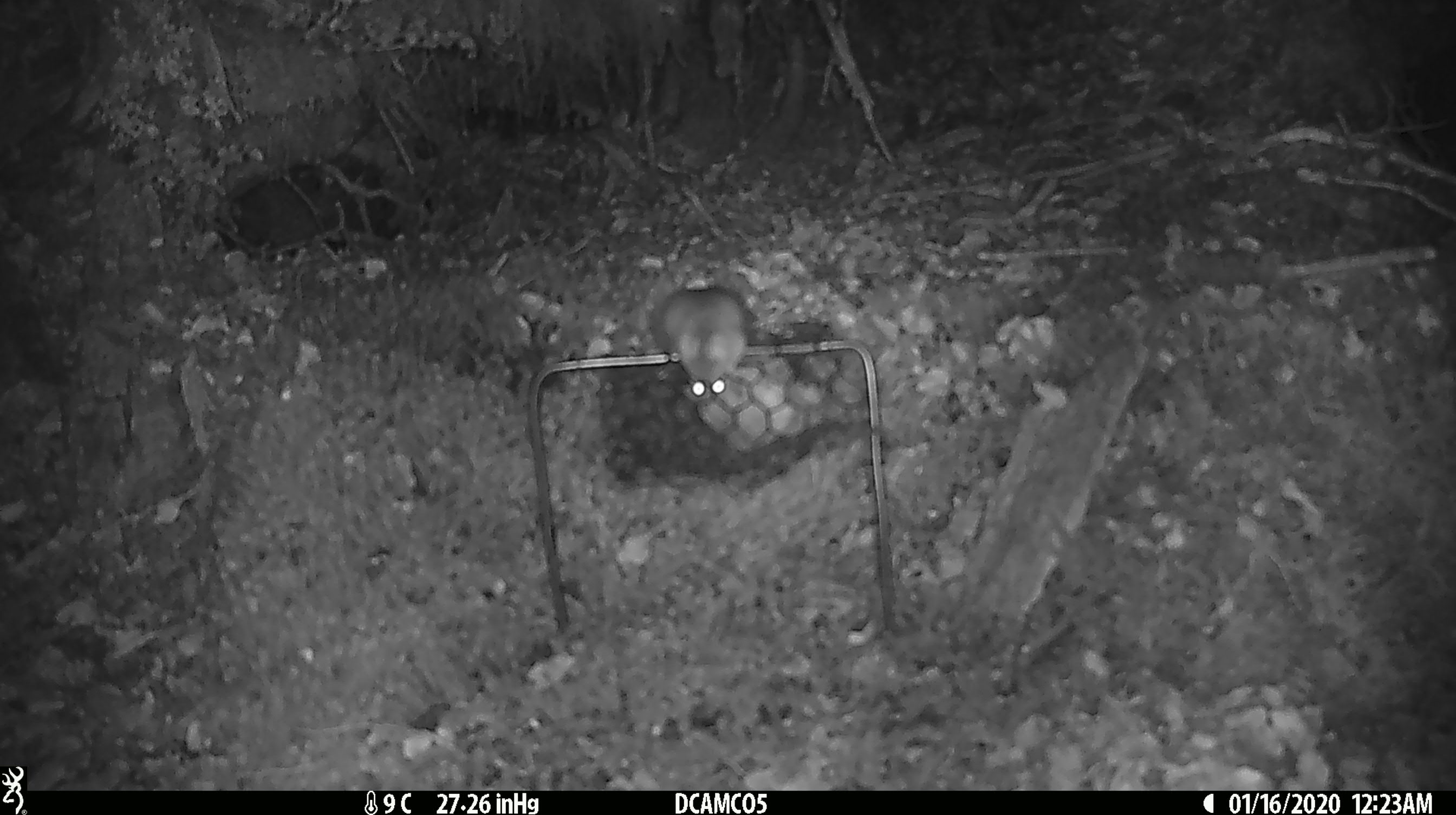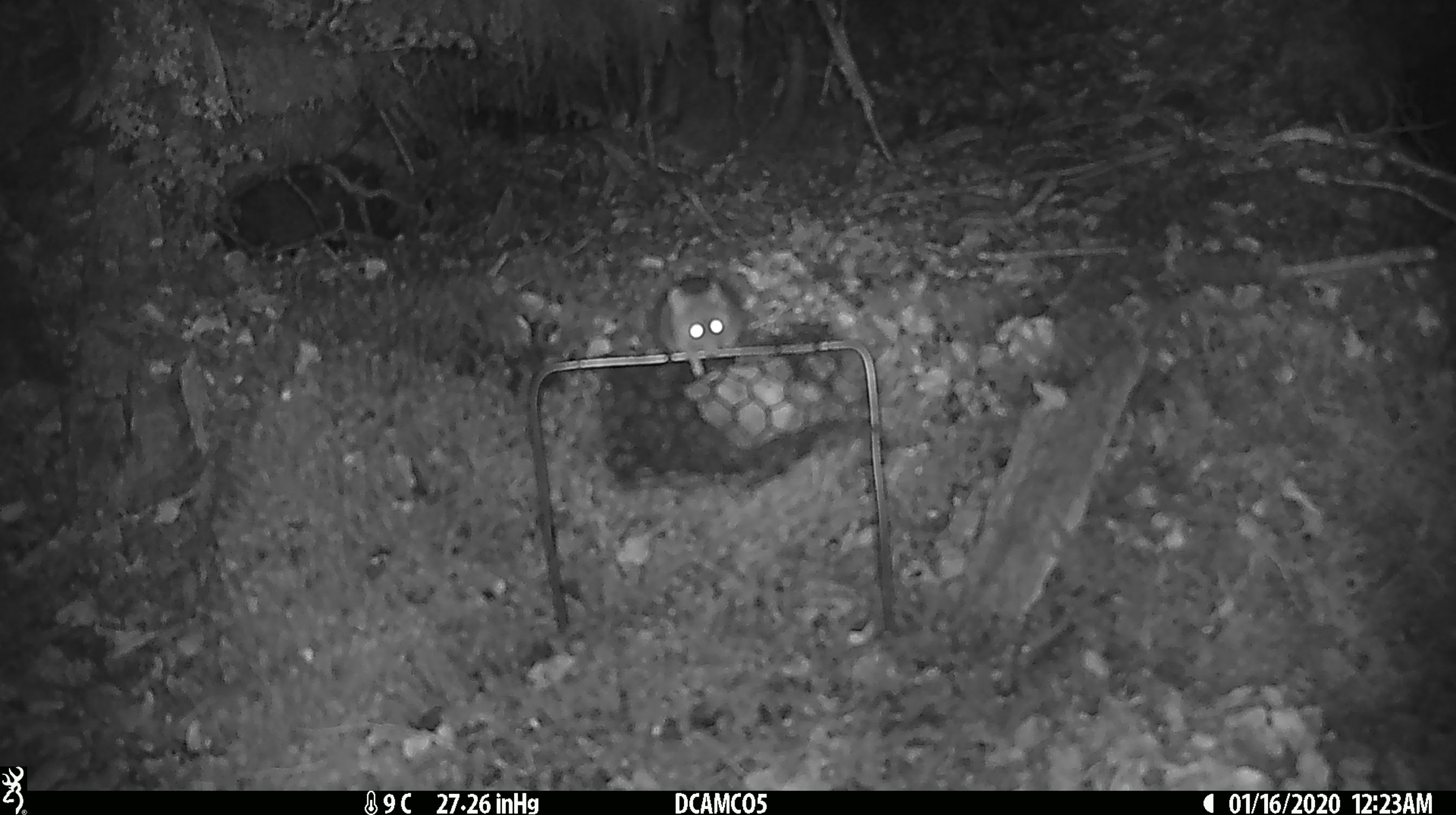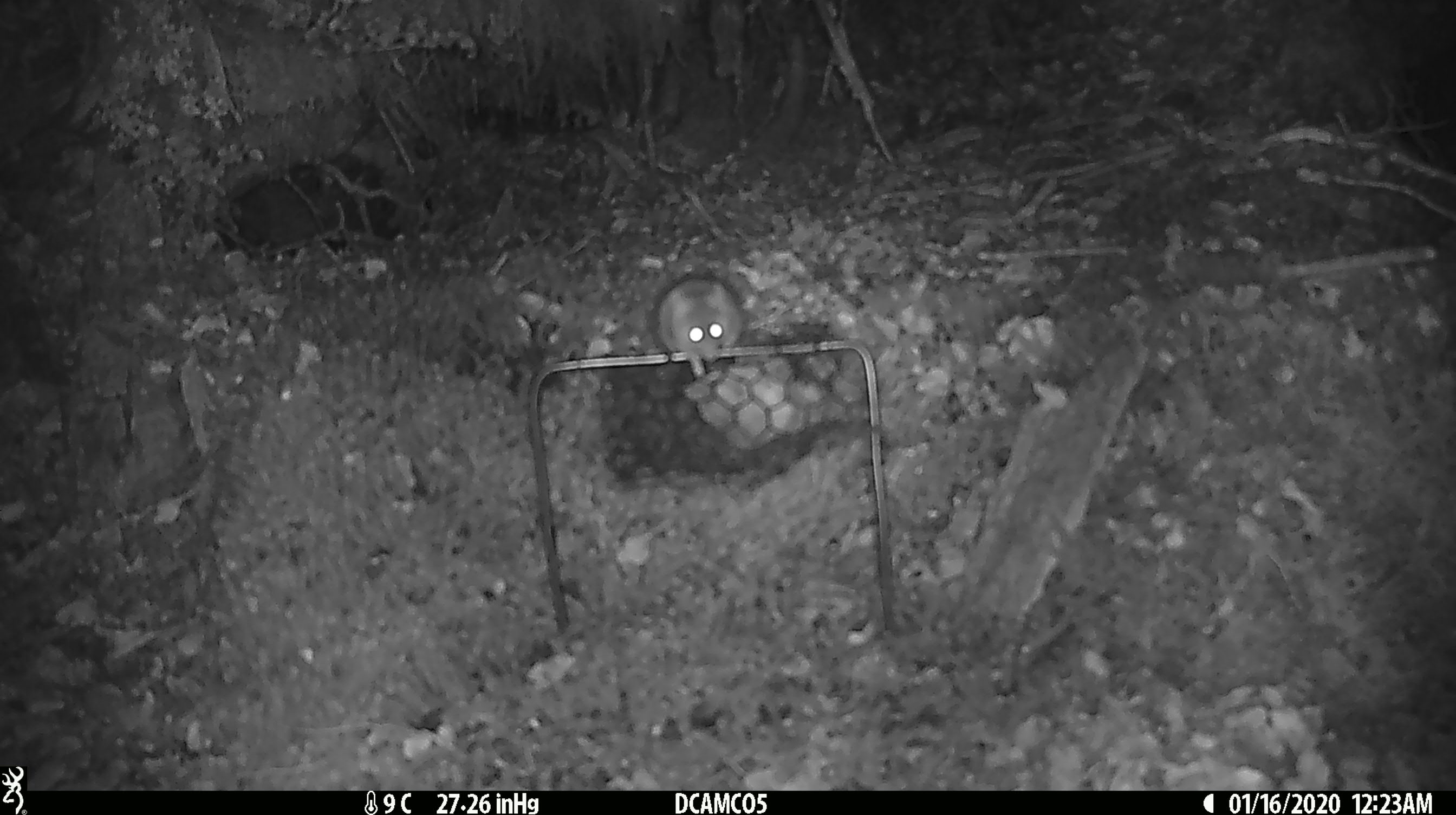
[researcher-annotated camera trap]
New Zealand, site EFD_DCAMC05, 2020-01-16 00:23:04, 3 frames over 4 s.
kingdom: Animalia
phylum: Chordata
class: Mammalia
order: Rodentia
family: Muridae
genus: Mus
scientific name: Mus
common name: mouse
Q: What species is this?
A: Mouse (Mus).